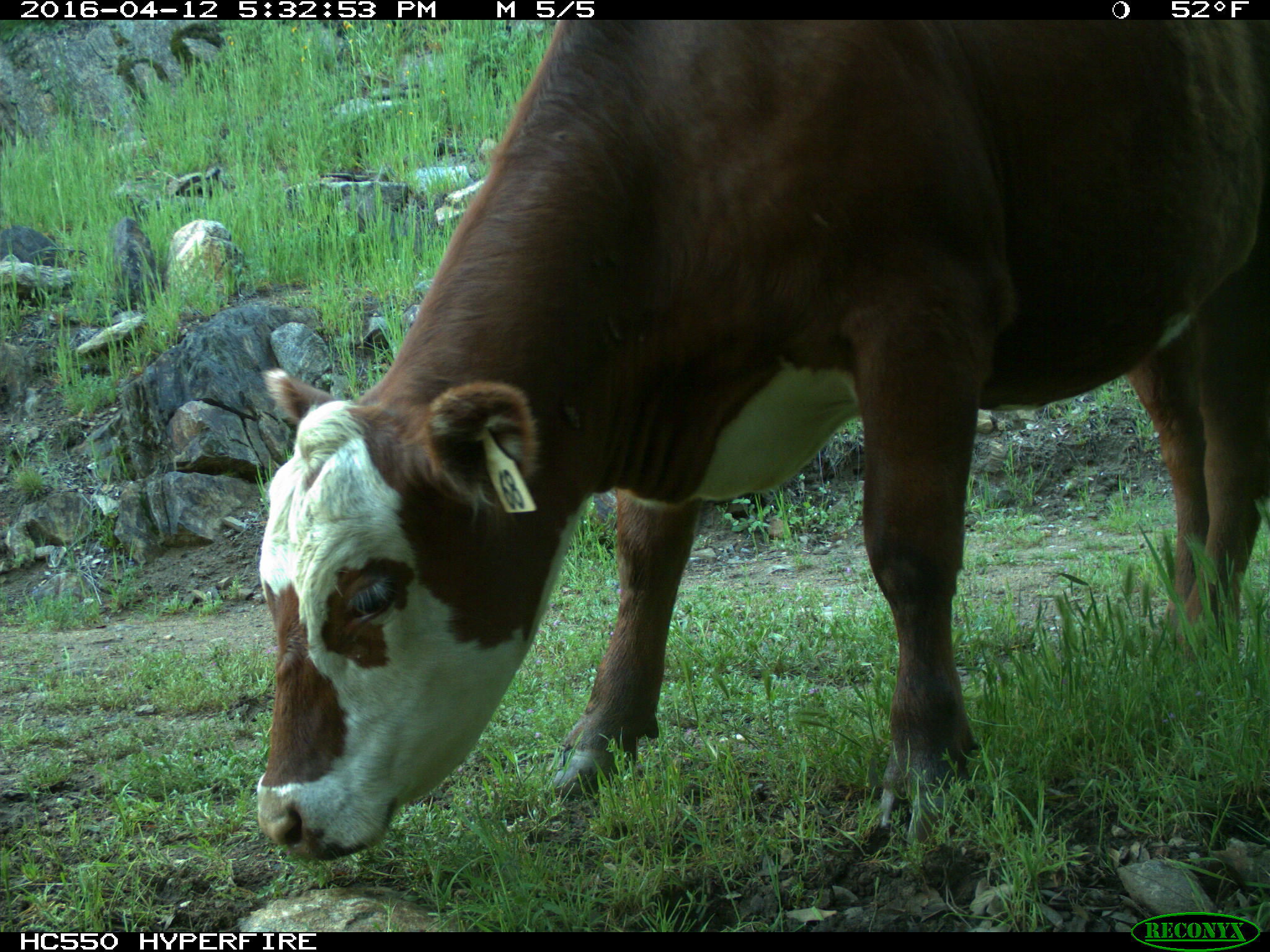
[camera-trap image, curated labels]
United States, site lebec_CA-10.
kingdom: Animalia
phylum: Chordata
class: Mammalia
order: Artiodactyla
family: Bovidae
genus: Bos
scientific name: Bos taurus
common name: domestic cow